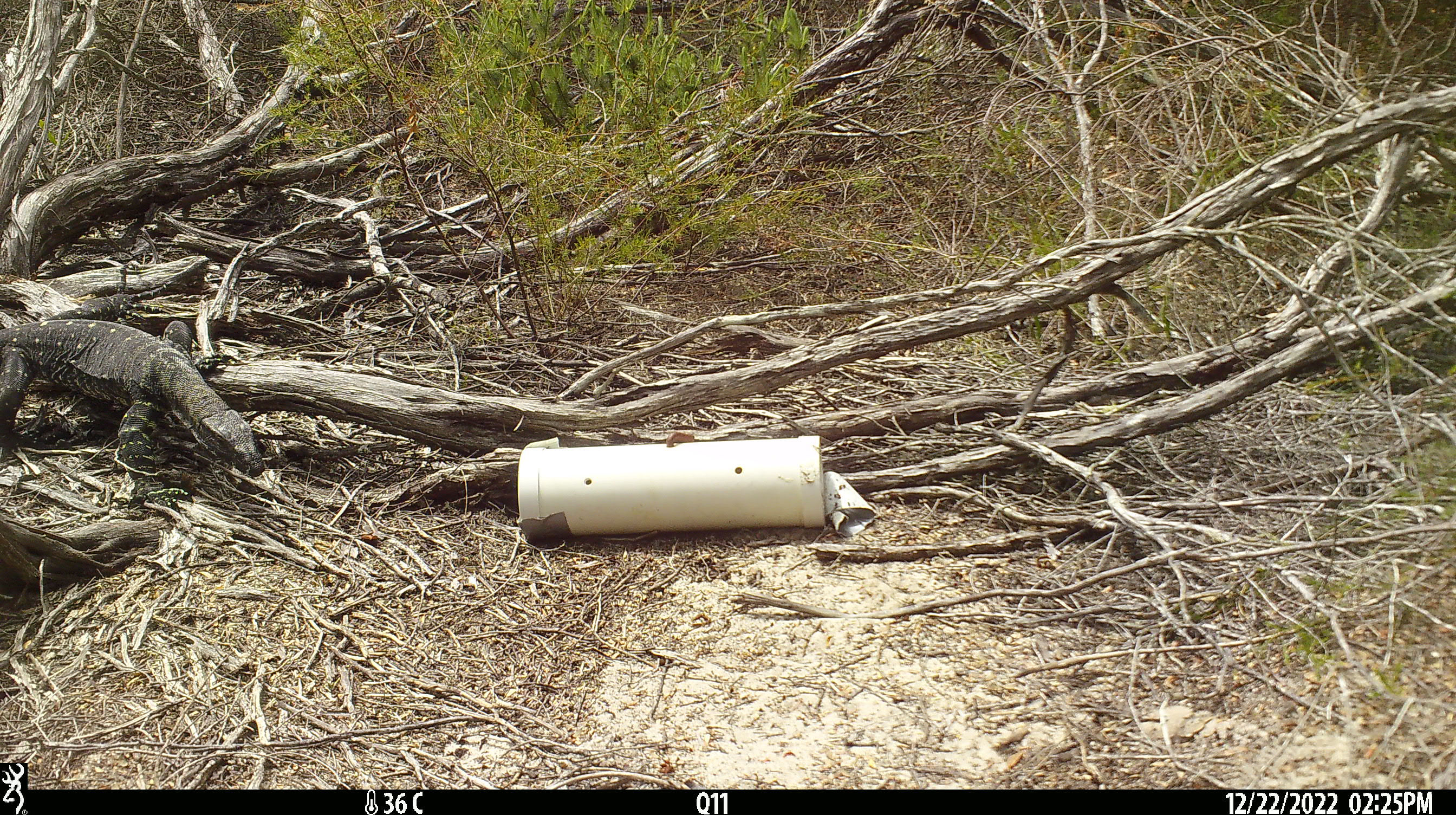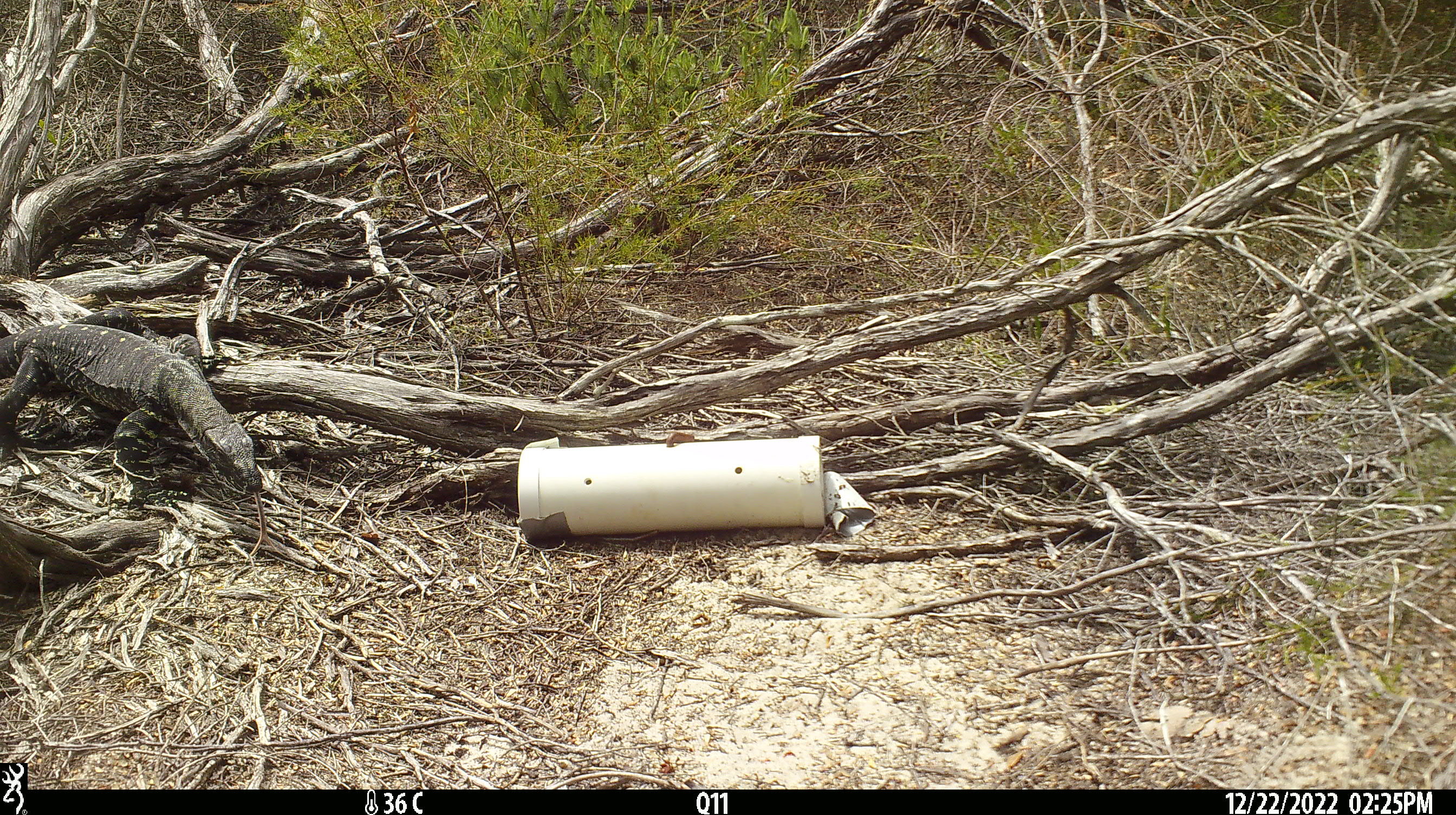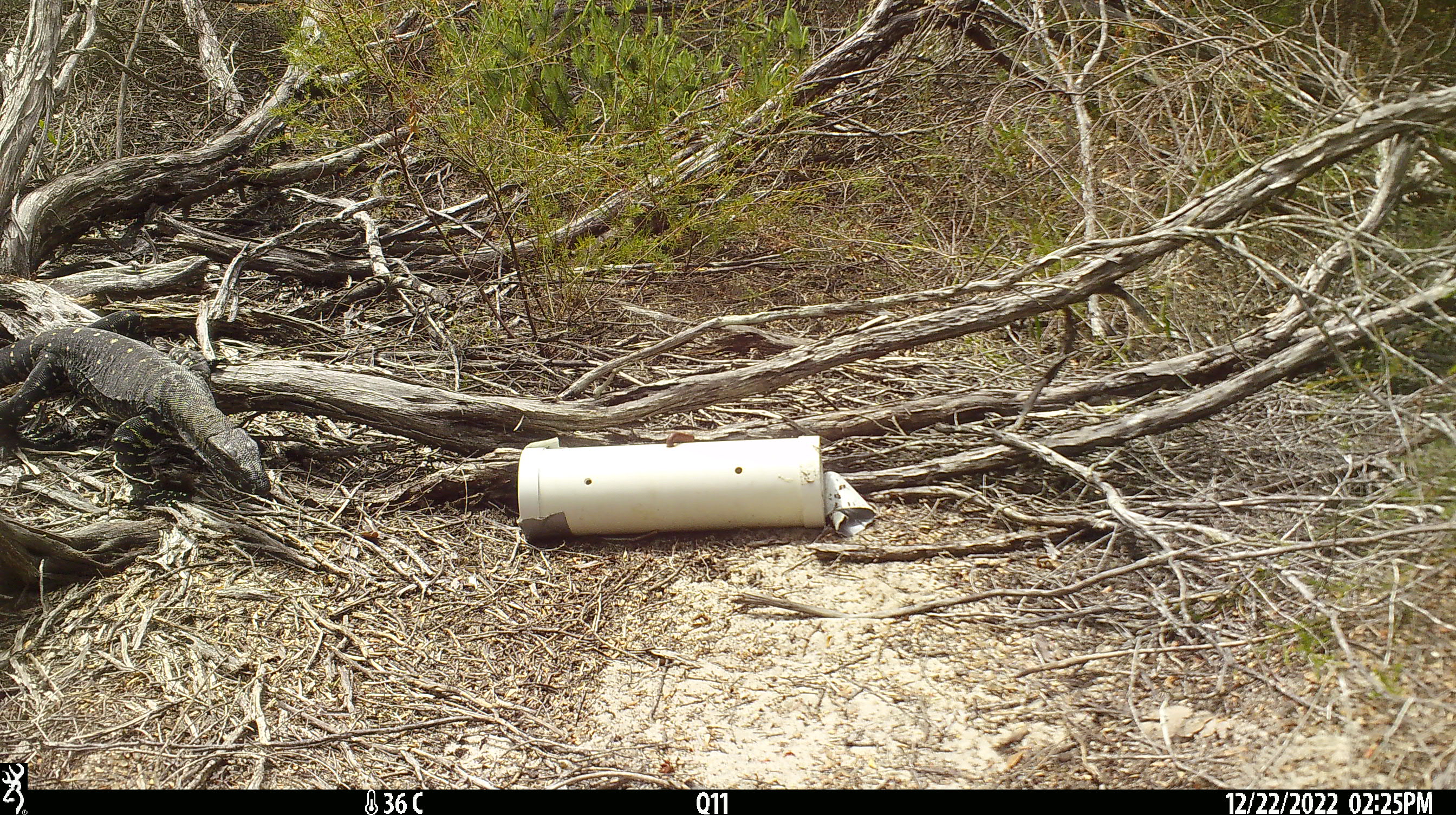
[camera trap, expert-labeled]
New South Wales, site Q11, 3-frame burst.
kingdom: Animalia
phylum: Chordata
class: Reptilia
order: Squamata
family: Varanidae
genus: Varanus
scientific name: Varanus varius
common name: lace monitor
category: goanna